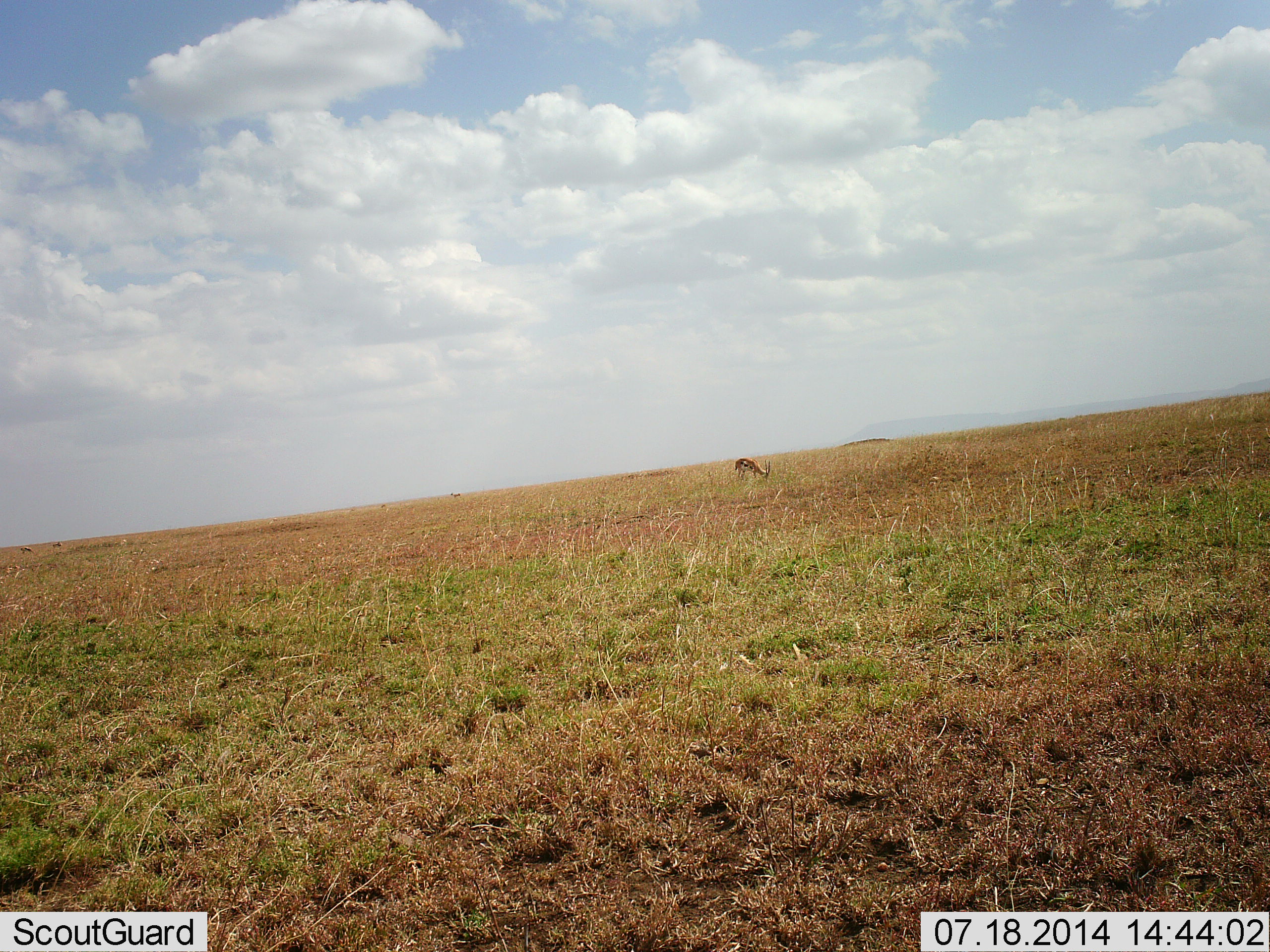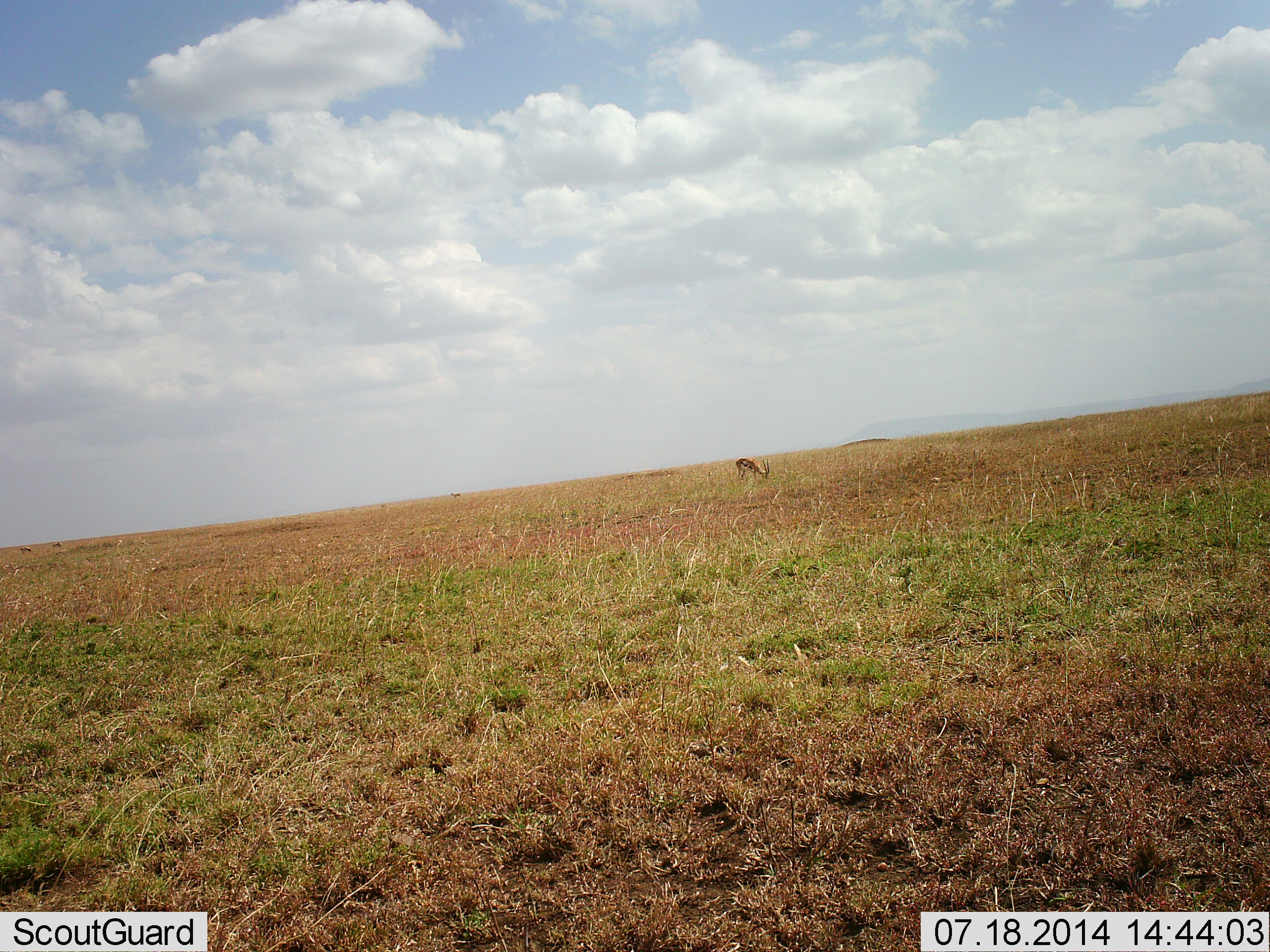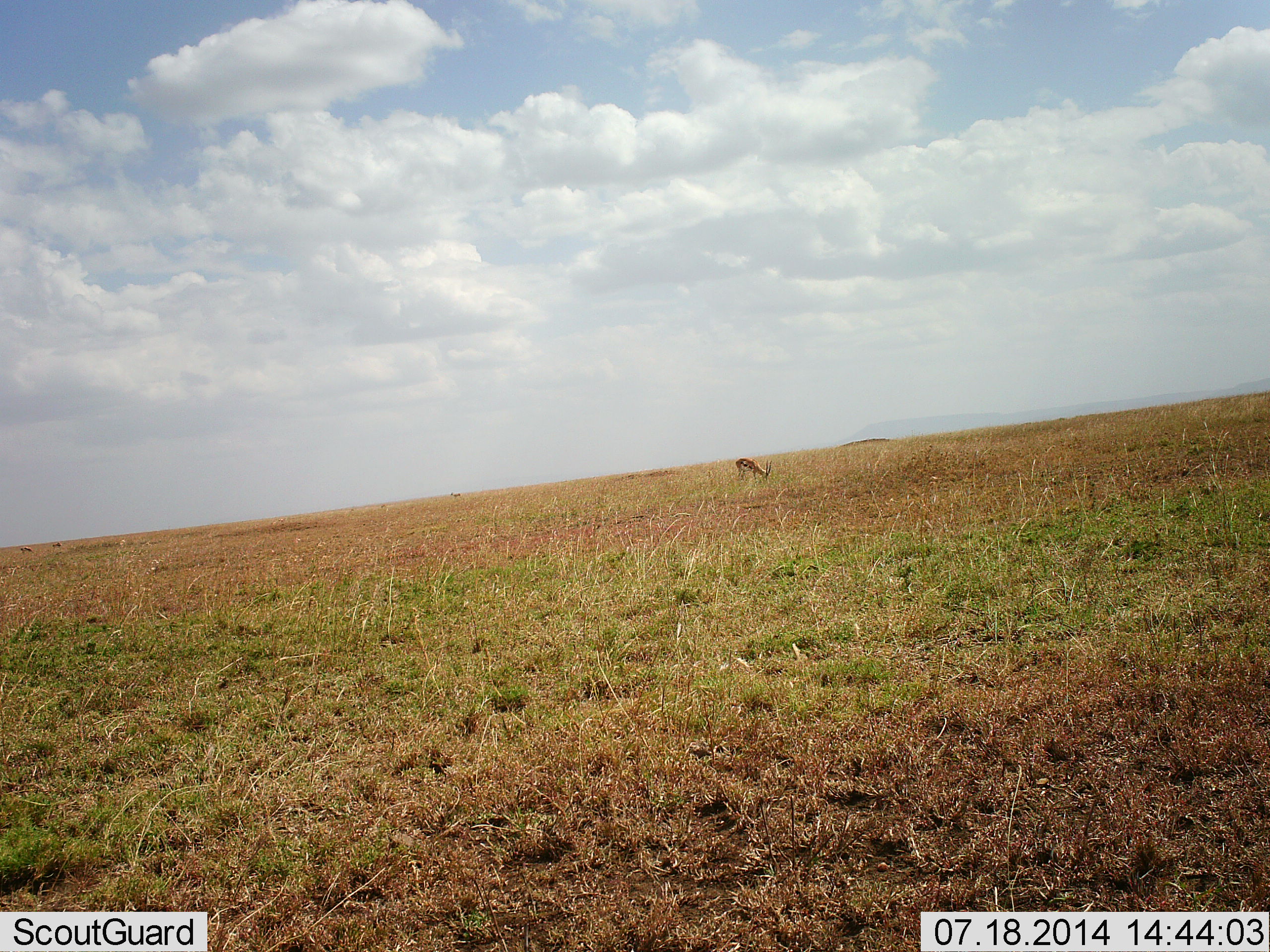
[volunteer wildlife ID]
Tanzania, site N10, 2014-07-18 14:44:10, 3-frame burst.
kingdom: Animalia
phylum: Chordata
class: Mammalia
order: Artiodactyla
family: Bovidae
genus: Eudorcas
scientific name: Eudorcas thomsonii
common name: thomson's gazelle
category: gazellethomsons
Gazellethomsons (thomson's gazelle) (Eudorcas thomsonii), count 1. Behavior (volunteer vote fractions): standing 0%, resting 0%, moving 0%, interacting 0%. Young present (vote fraction): 0%. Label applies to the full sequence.